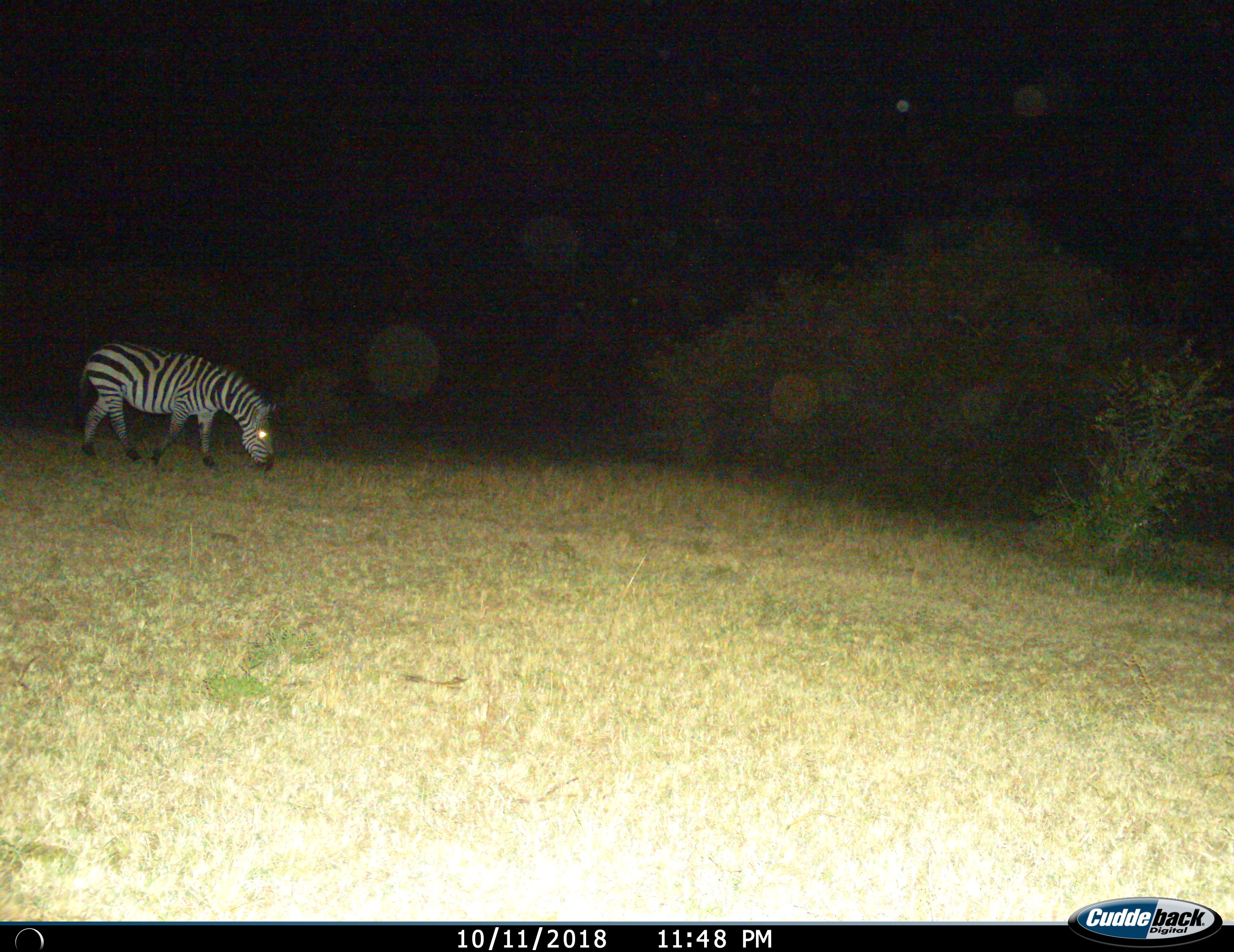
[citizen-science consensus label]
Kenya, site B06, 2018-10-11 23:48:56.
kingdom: Animalia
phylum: Chordata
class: Mammalia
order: Perissodactyla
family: Equidae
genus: Equus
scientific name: Equus quagga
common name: plains zebra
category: zebra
Zebra (plains zebra) (Equus quagga), count 1. Behavior (volunteer vote fractions): standing 20%, resting 0%, moving 20%, interacting 0%. Young present (vote fraction): 0%. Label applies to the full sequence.